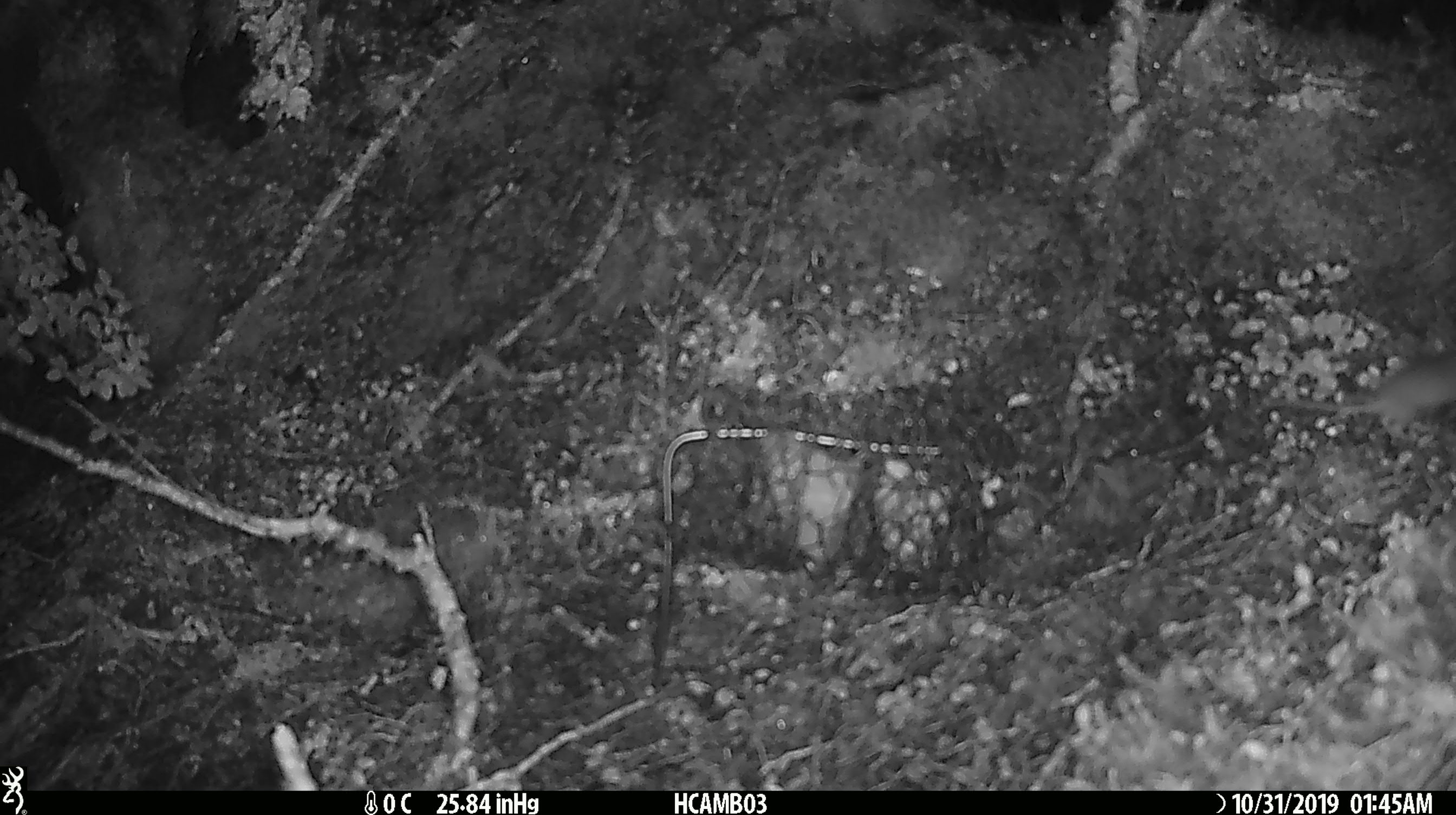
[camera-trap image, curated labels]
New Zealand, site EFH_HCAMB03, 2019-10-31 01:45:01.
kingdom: Animalia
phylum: Chordata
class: Mammalia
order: Rodentia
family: Muridae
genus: Mus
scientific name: Mus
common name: mouse